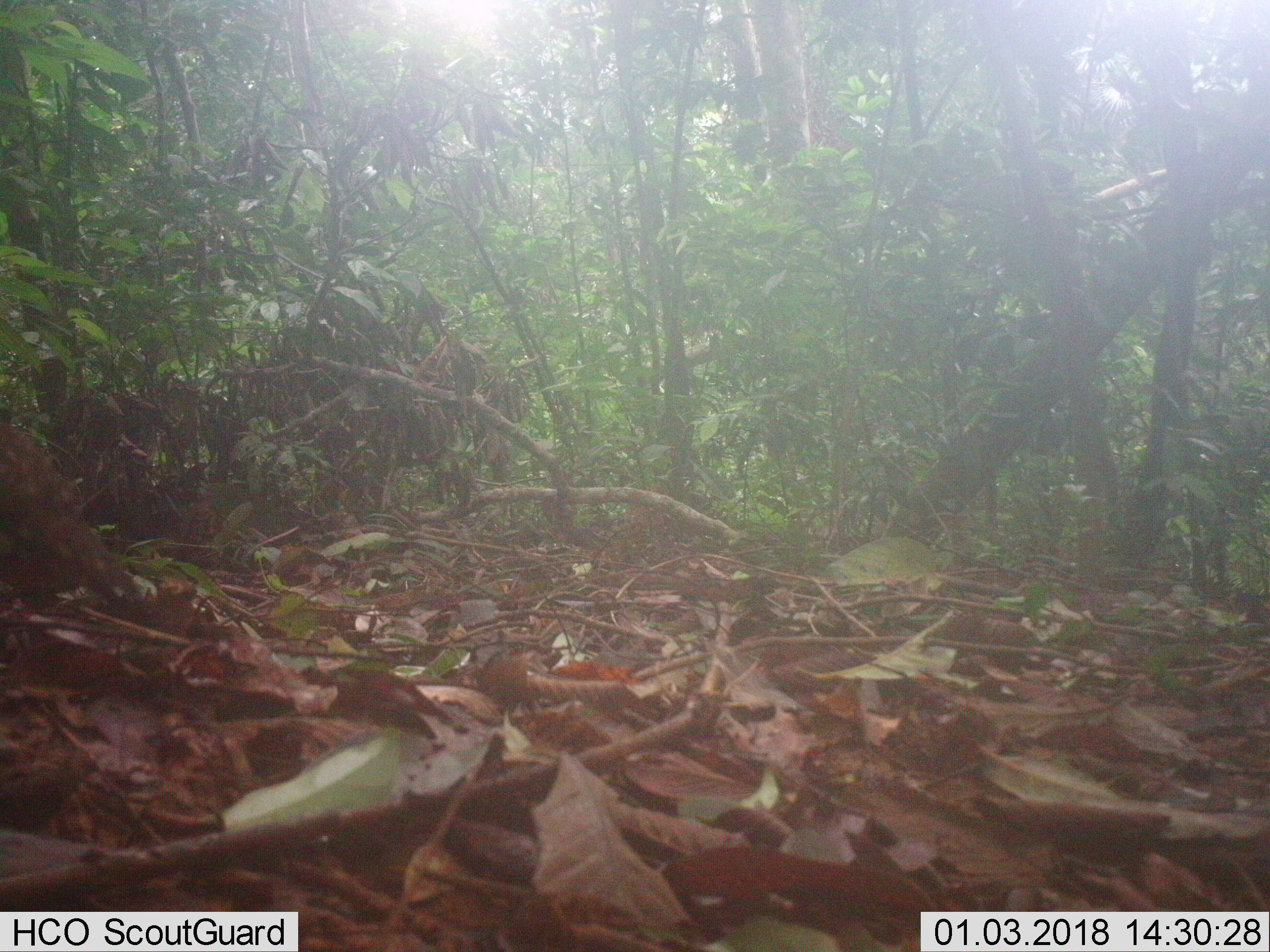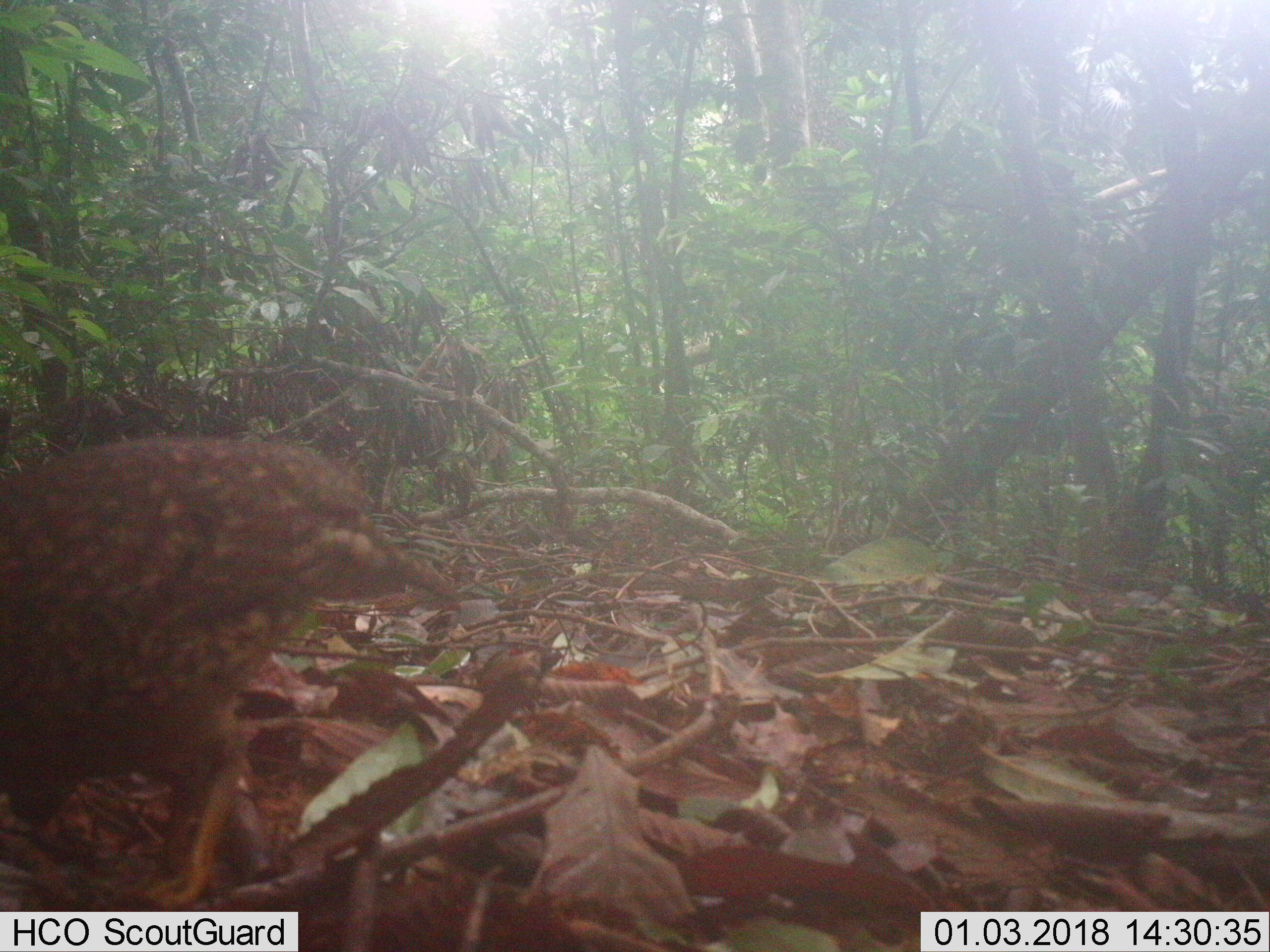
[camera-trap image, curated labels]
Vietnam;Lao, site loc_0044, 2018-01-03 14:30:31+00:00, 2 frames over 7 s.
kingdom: Animalia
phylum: Chordata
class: Aves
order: Galliformes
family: Phasianidae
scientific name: Phasianidae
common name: partridge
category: unidentified partridge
Unidentified partridge (partridge) (Phasianidae). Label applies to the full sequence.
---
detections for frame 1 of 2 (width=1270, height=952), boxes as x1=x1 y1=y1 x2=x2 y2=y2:
unidentified partridge: x1=0 y1=427 x2=142 y2=606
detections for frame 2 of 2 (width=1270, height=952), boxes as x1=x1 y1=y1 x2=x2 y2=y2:
unidentified partridge: x1=0 y1=438 x2=461 y2=906